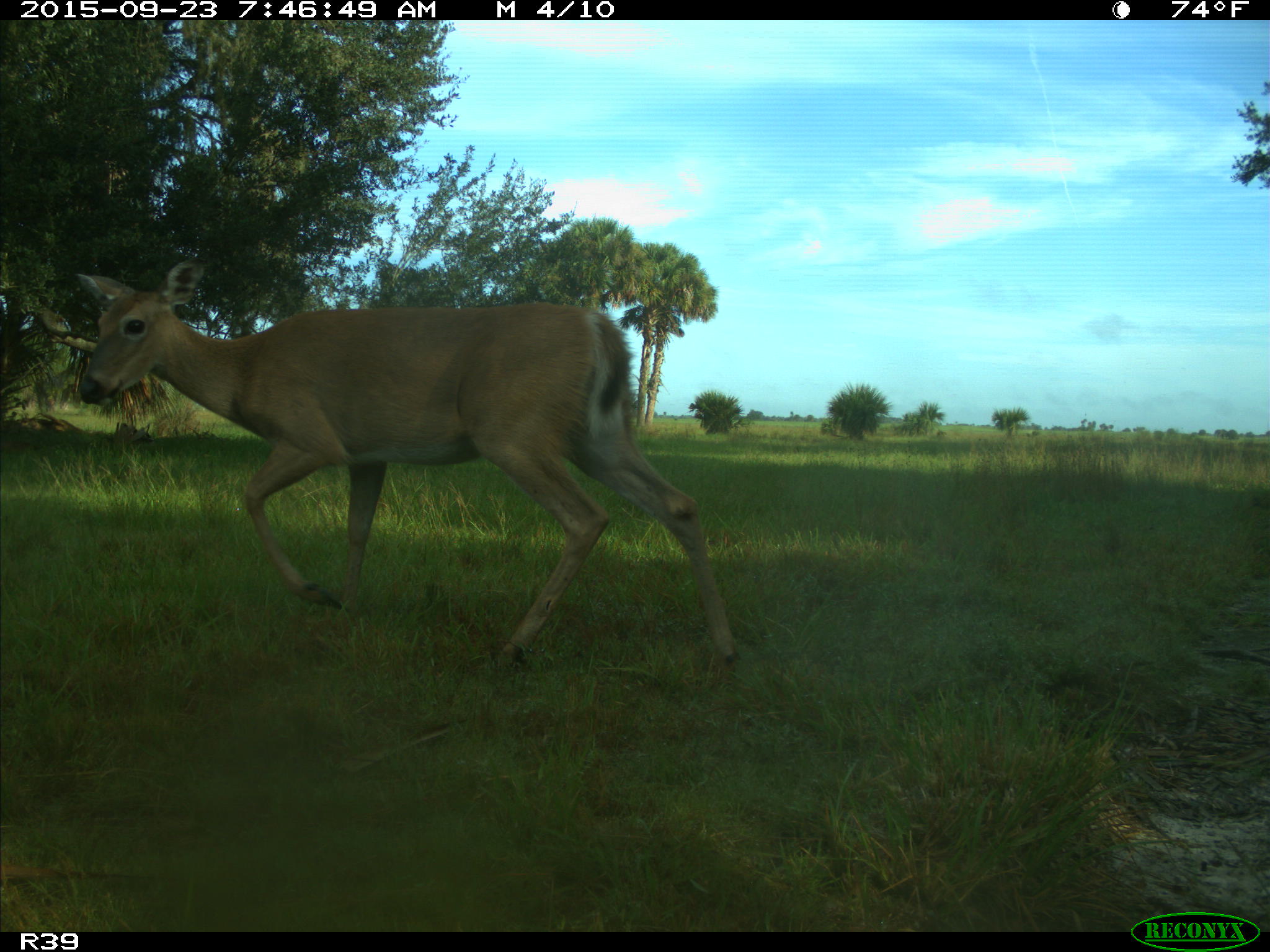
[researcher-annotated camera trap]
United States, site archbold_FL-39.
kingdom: Animalia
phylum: Chordata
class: Mammalia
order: Artiodactyla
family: Cervidae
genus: Odocoileus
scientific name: Odocoileus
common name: deer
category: unidentified deer